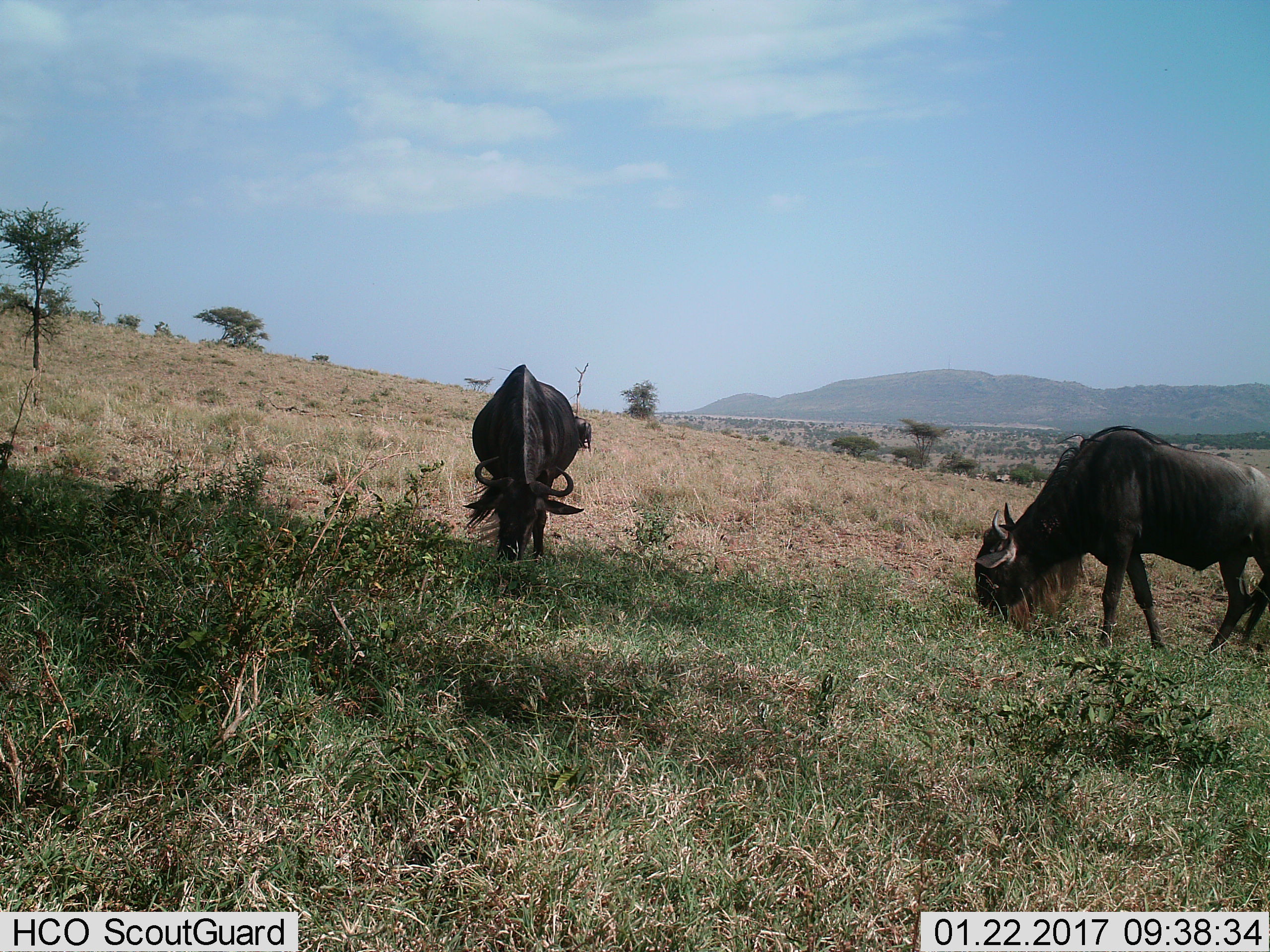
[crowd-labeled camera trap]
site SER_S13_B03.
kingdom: Animalia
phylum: Chordata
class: Mammalia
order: Artiodactyla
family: Bovidae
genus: Connochaetes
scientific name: Connochaetes taurinus taurinus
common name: blue wildebeest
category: wildebeestblue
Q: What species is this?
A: Wildebeestblue (blue wildebeest) (Connochaetes taurinus taurinus).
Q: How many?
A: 2.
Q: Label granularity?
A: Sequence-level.